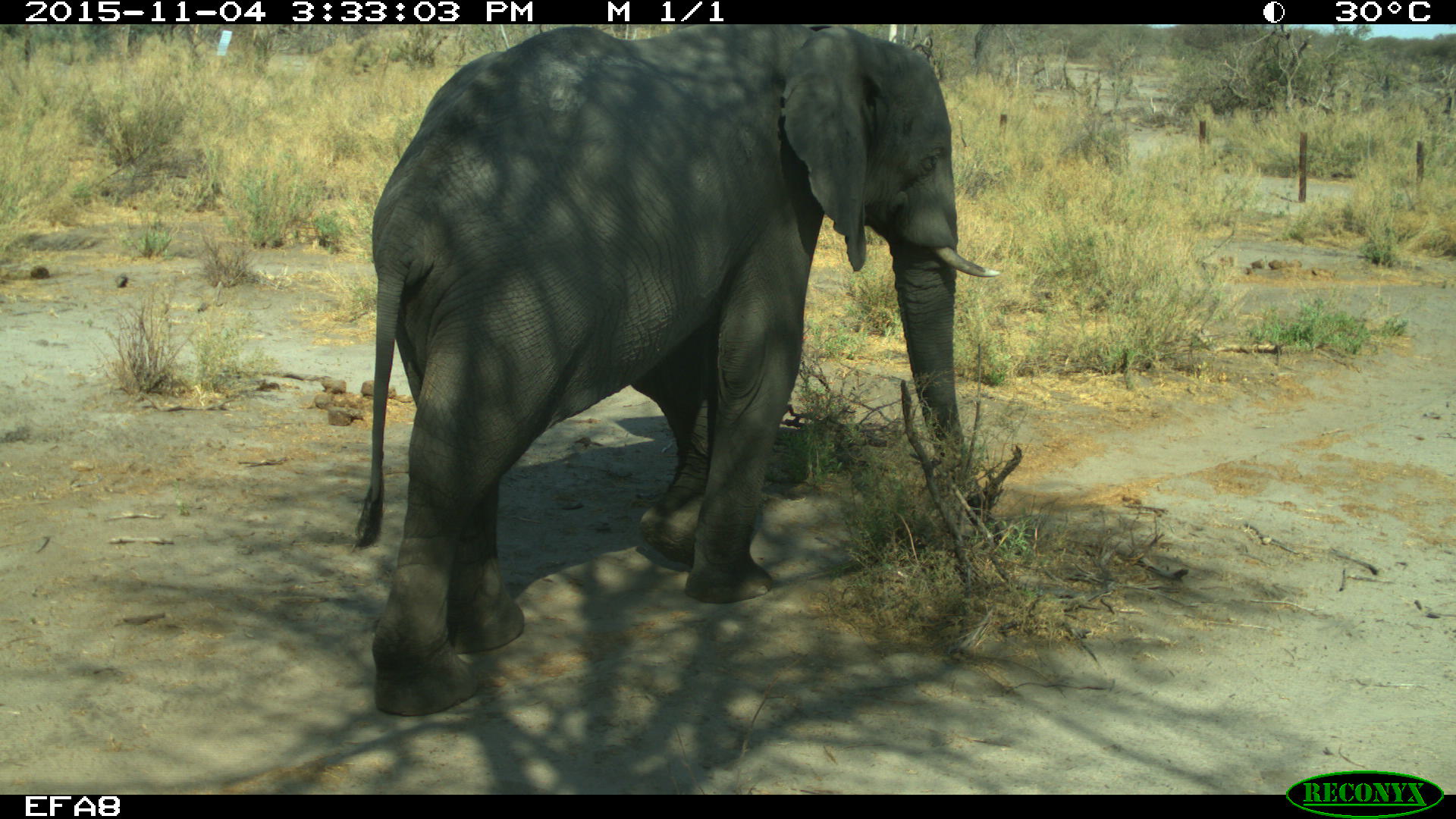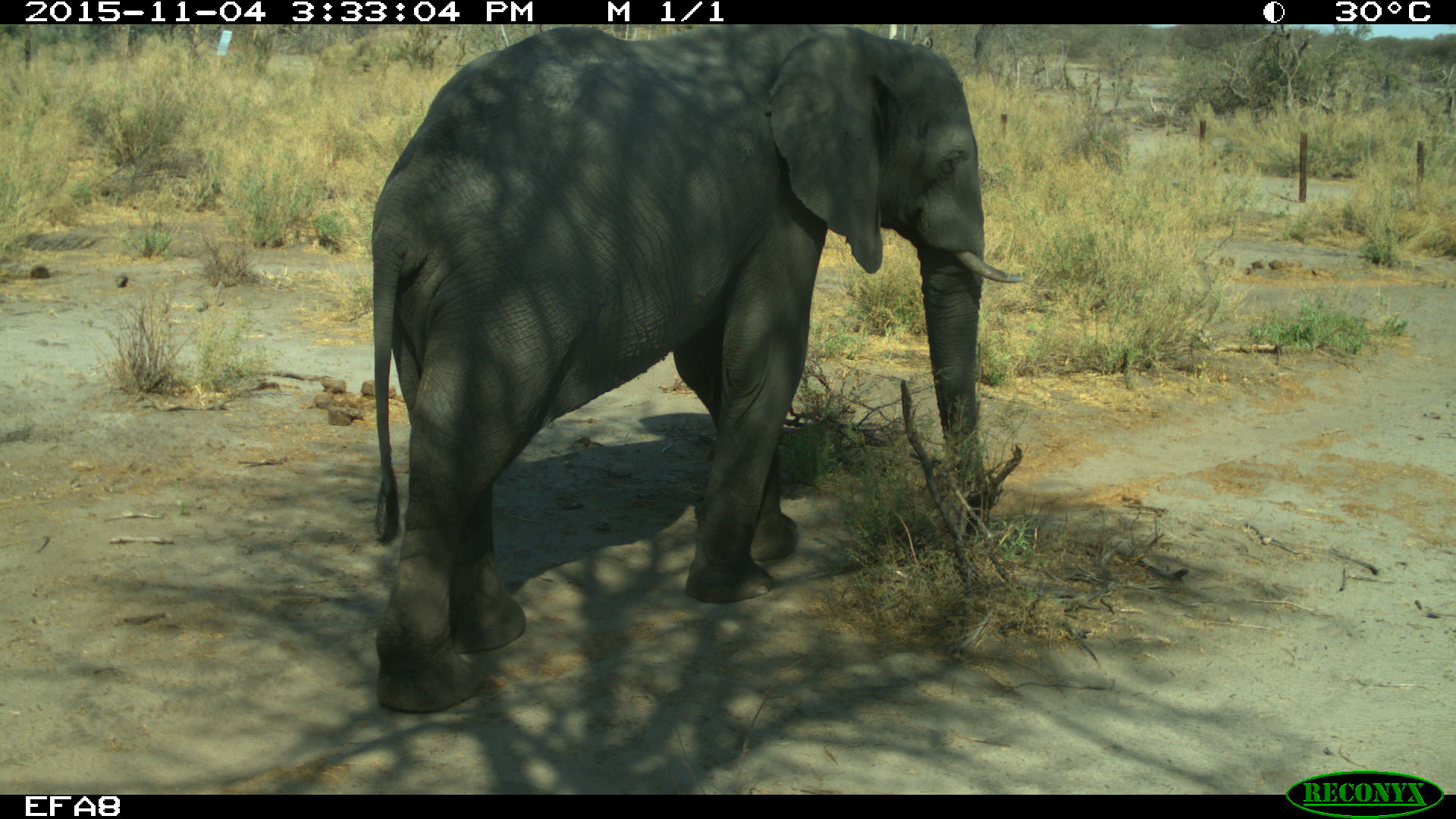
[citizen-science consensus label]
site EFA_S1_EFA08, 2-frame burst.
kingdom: Animalia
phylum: Chordata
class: Mammalia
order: Proboscidea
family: Elephantidae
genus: Loxodonta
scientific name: Loxodonta africana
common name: african bush elephant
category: elephant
Elephant (african bush elephant) (Loxodonta africana), count 1. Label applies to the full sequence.